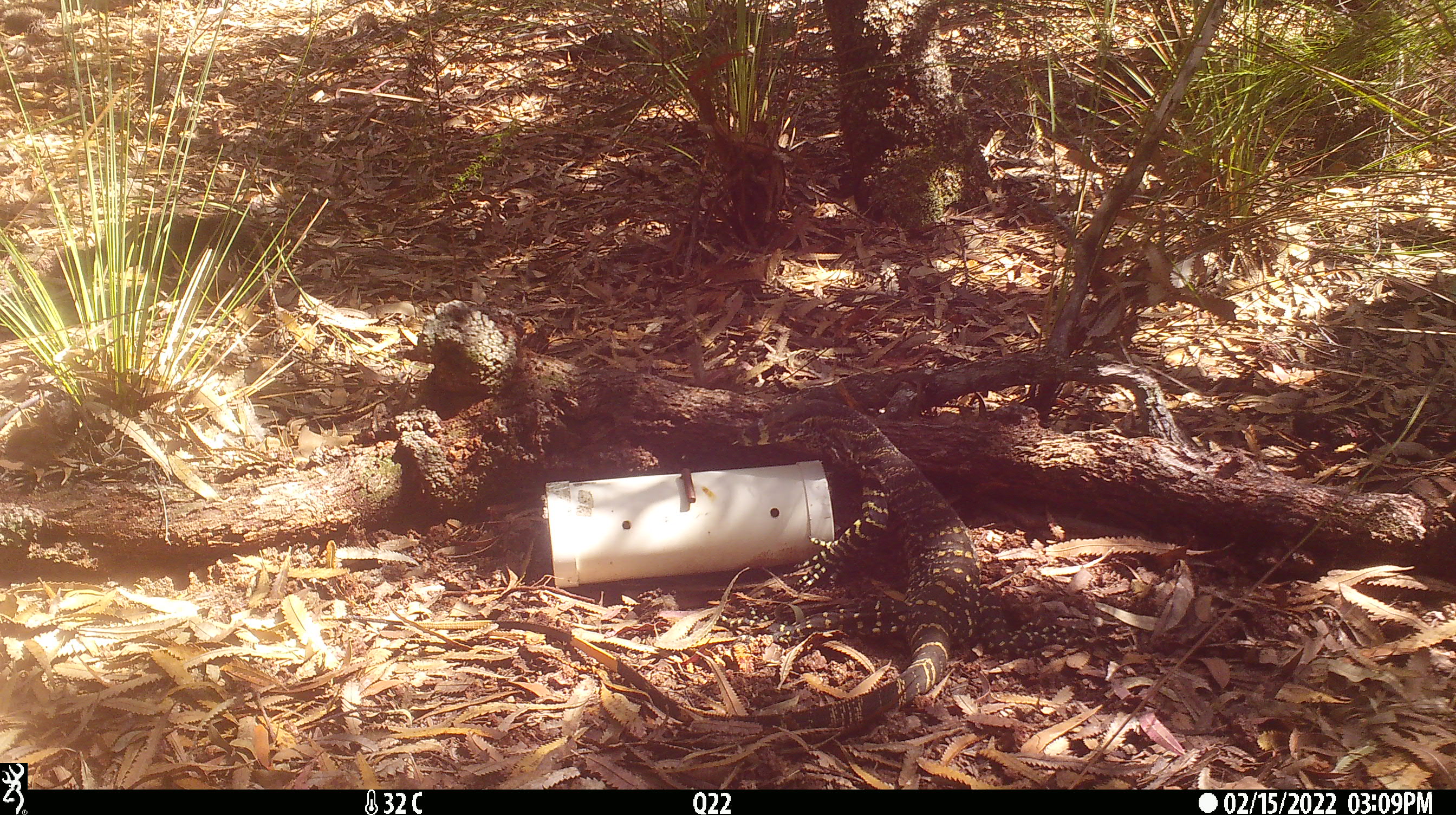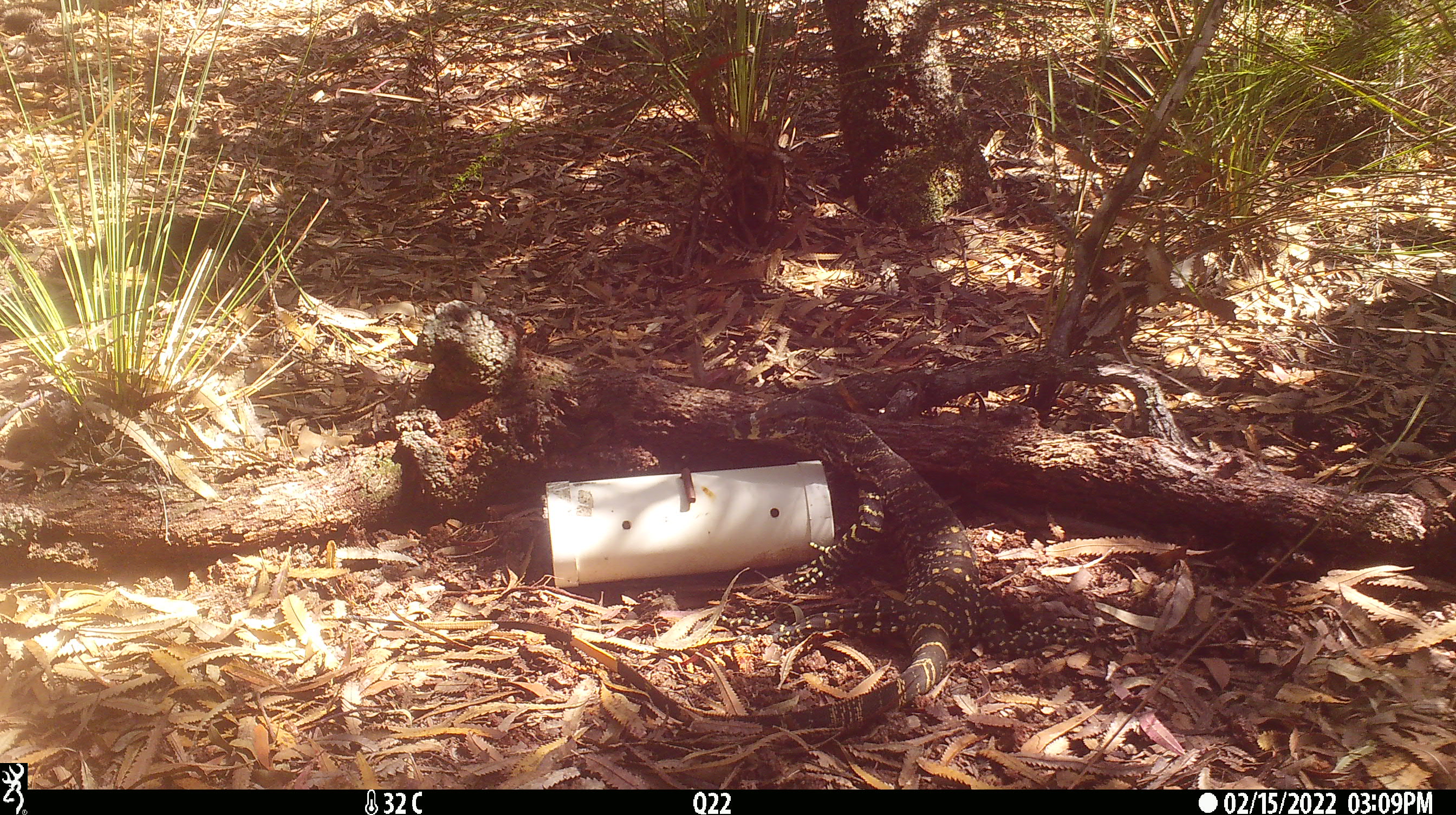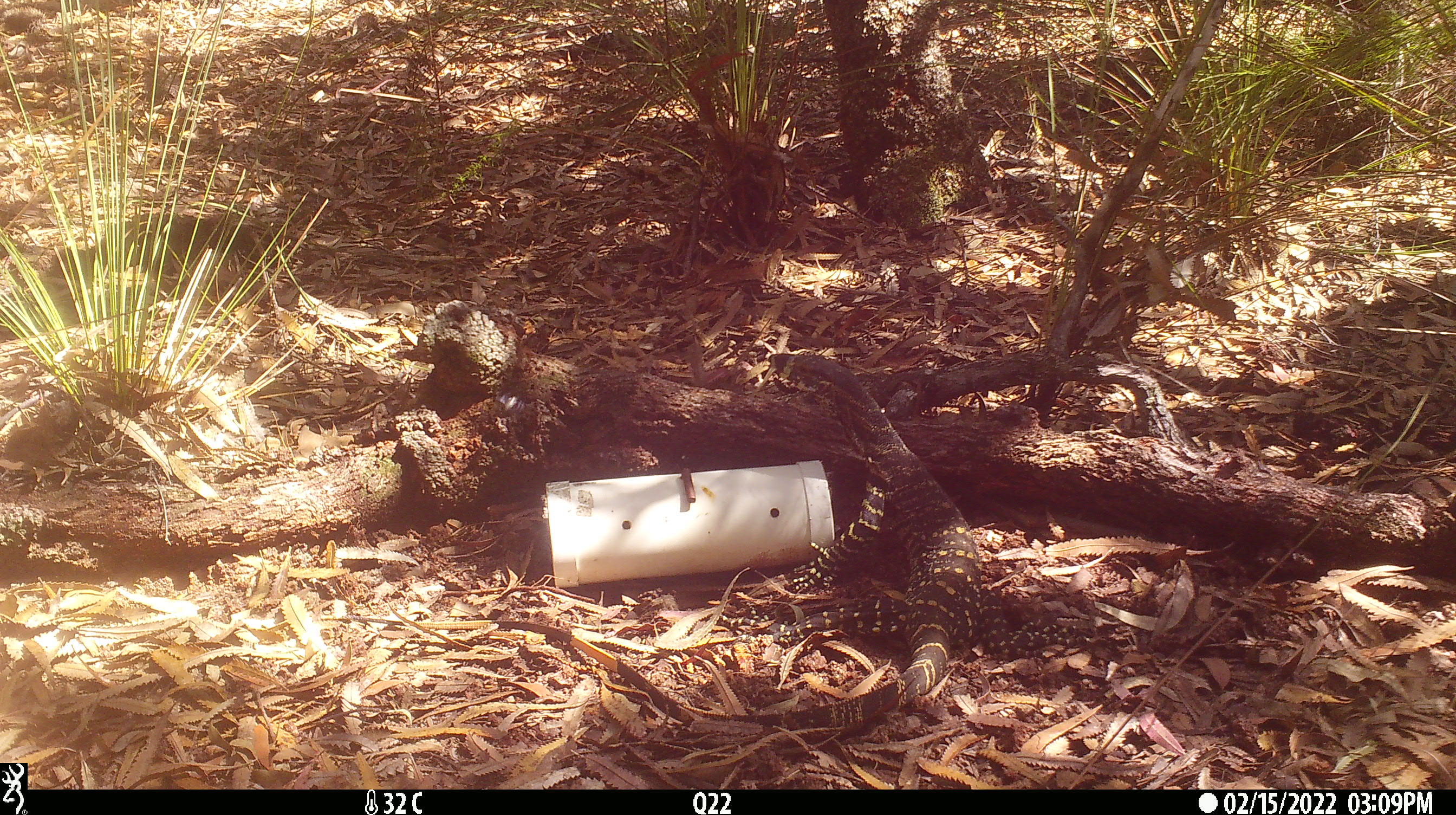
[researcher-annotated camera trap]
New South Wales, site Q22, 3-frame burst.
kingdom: Animalia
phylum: Chordata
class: Reptilia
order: Squamata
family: Varanidae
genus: Varanus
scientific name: Varanus varius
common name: lace monitor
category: goanna